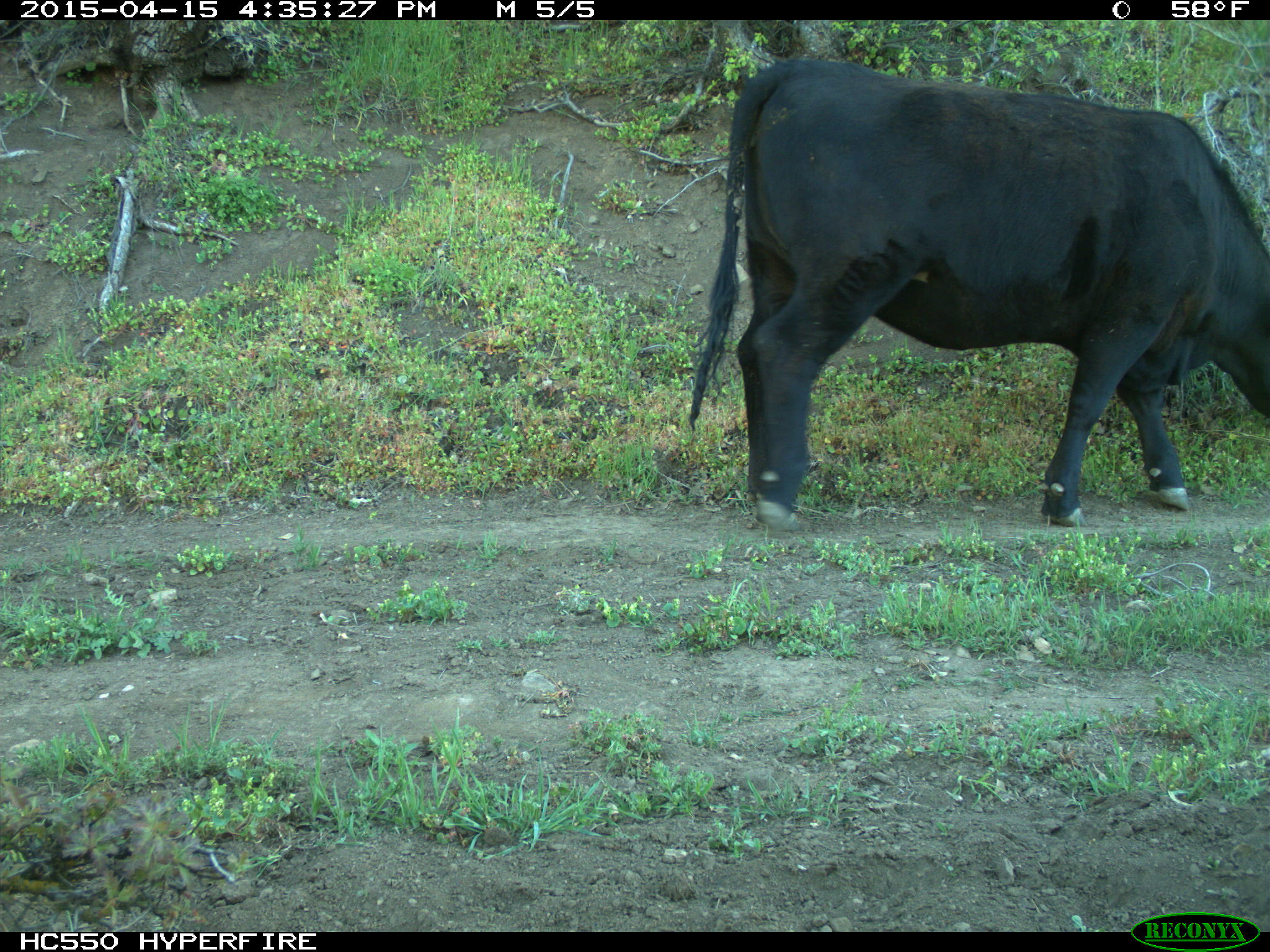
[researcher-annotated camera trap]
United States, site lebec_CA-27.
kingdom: Animalia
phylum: Chordata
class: Mammalia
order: Artiodactyla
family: Bovidae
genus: Bos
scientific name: Bos taurus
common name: domestic cow